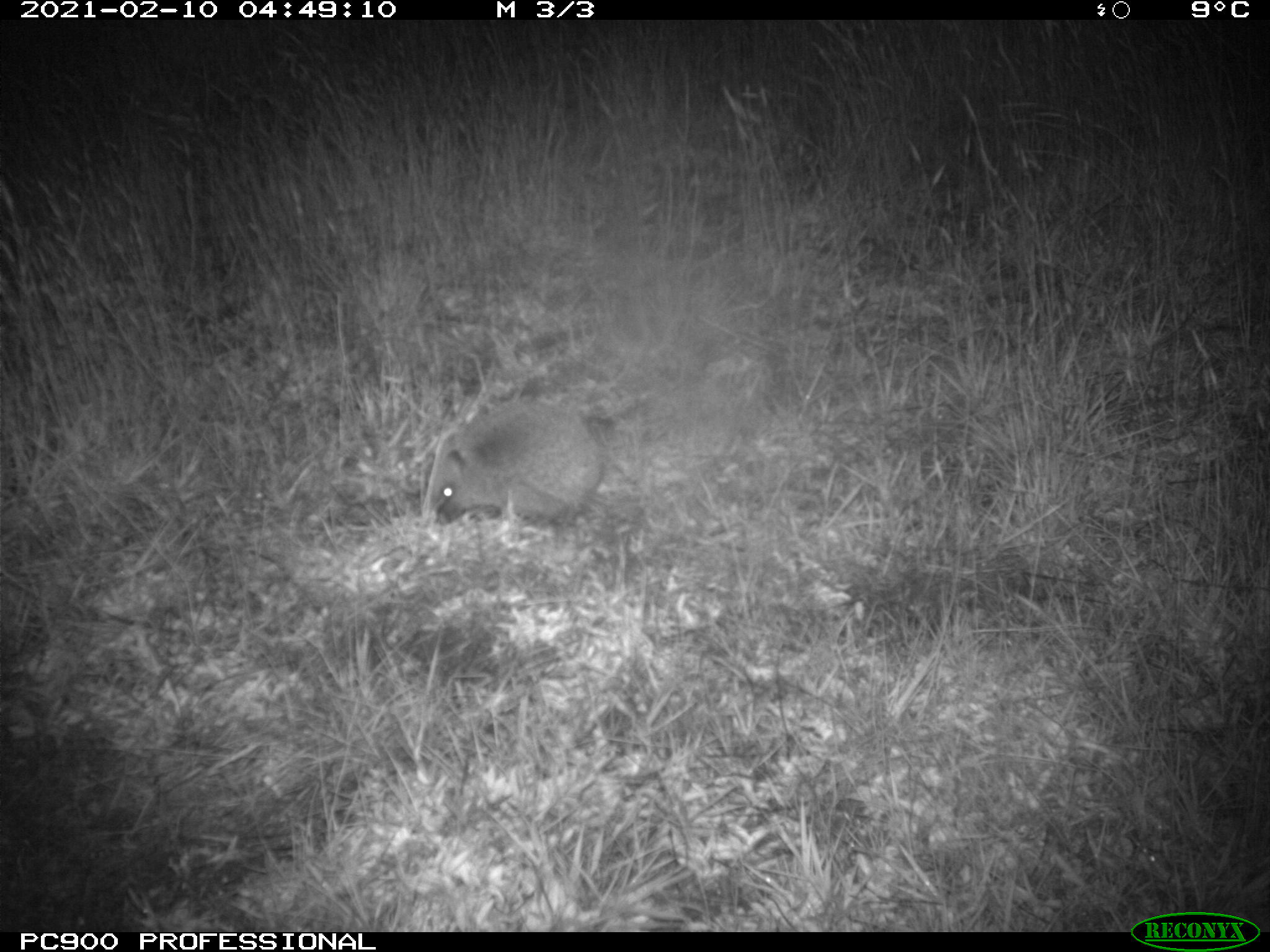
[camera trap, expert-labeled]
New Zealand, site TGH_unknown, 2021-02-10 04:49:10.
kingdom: Animalia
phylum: Chordata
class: Mammalia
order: Eulipotyphla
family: Erinaceidae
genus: Erinaceus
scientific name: Erinaceus europaeus europaeus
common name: european hedgehog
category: hedgehog